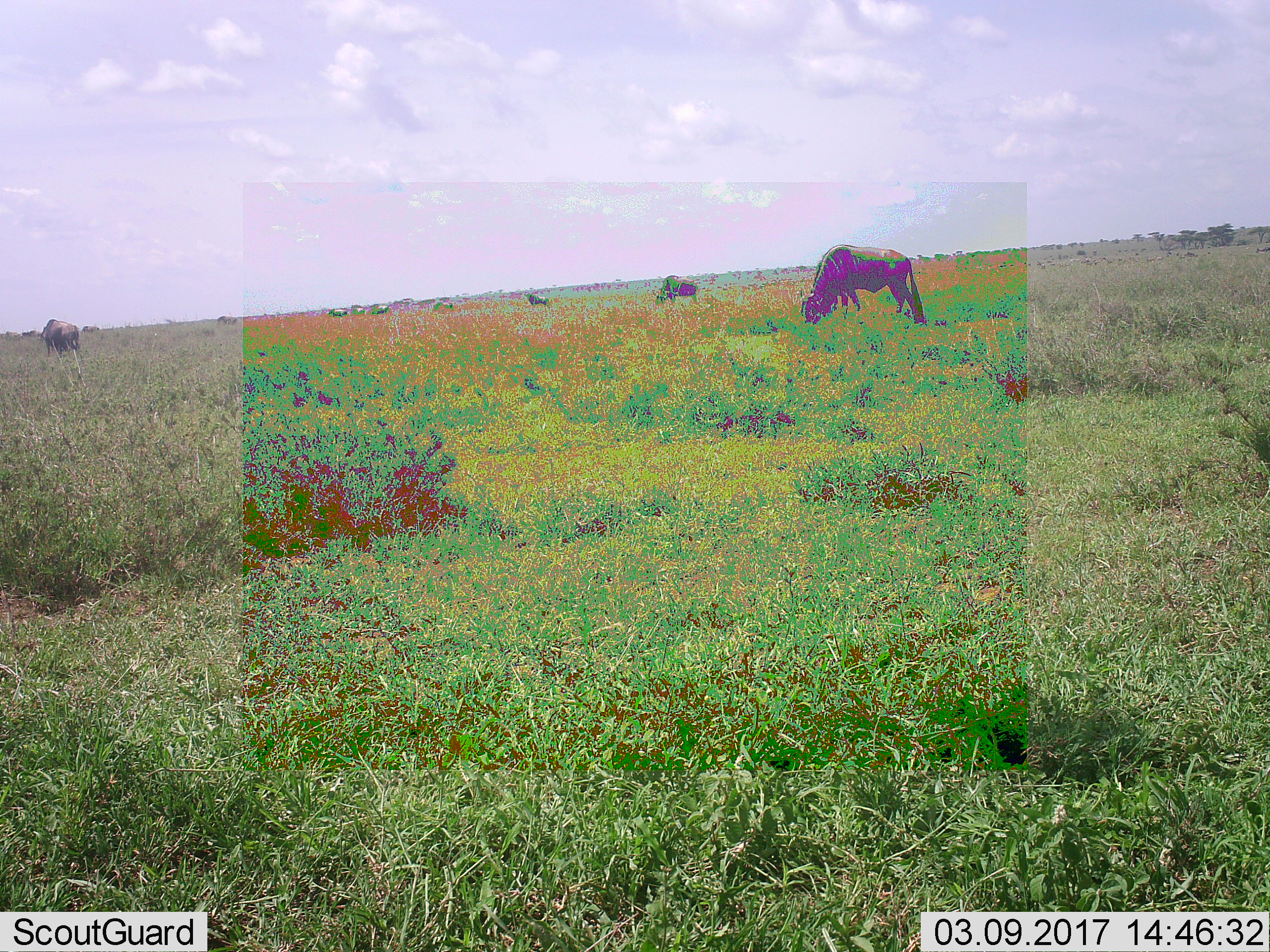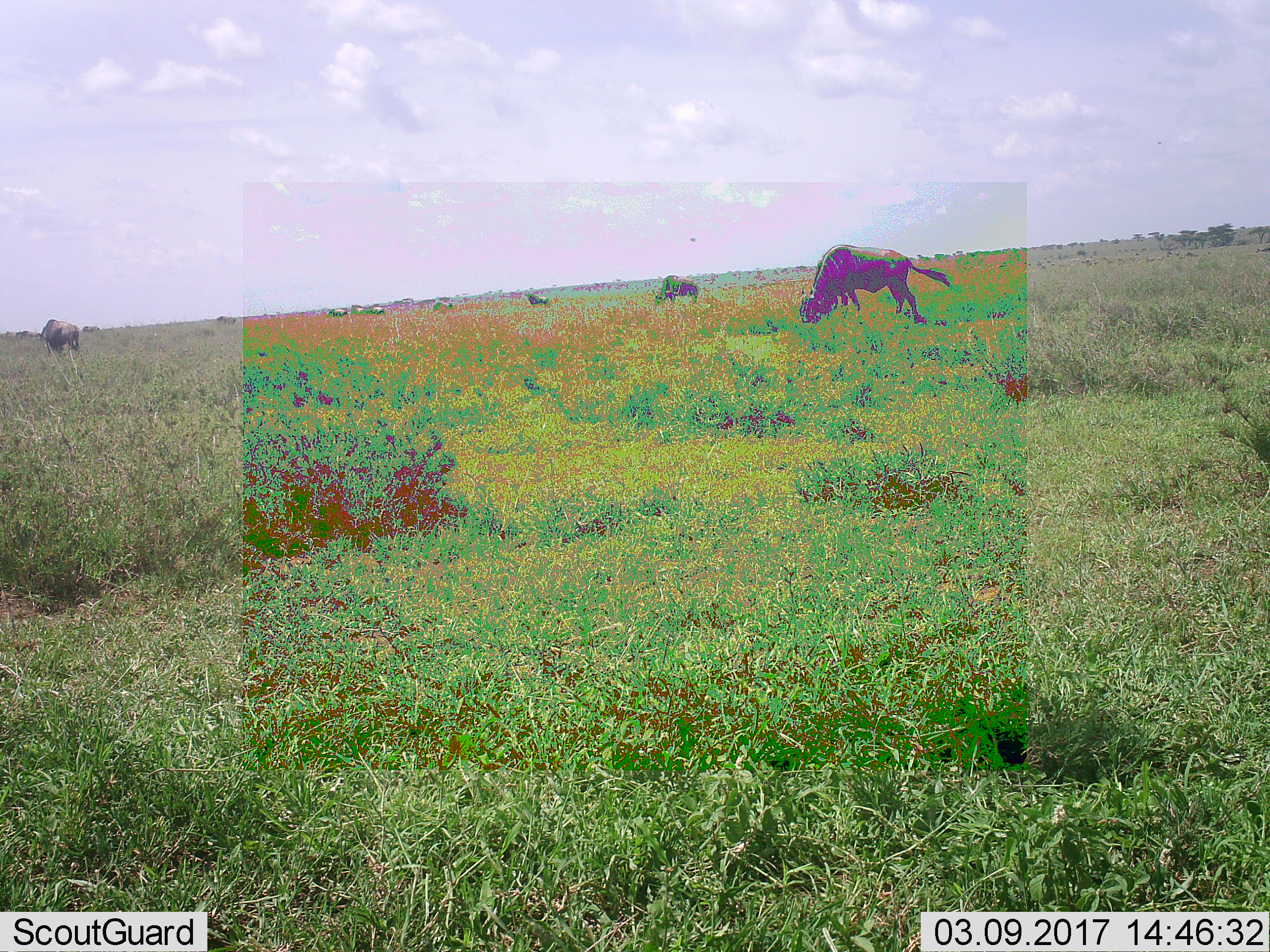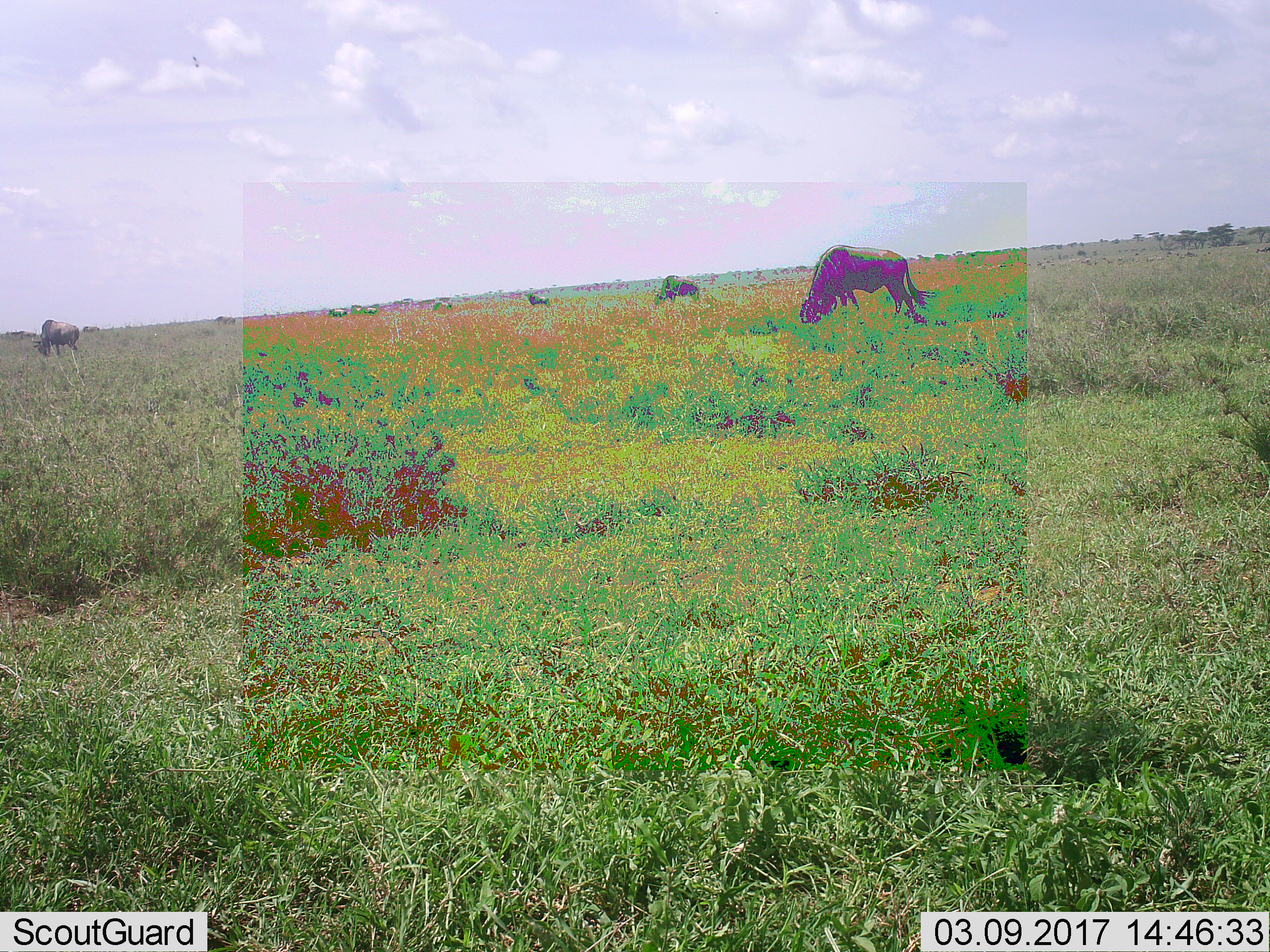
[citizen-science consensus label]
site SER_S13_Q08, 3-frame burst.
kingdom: Animalia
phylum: Chordata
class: Mammalia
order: Artiodactyla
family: Bovidae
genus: Connochaetes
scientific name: Connochaetes taurinus taurinus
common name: blue wildebeest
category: wildebeestblue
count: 8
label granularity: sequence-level